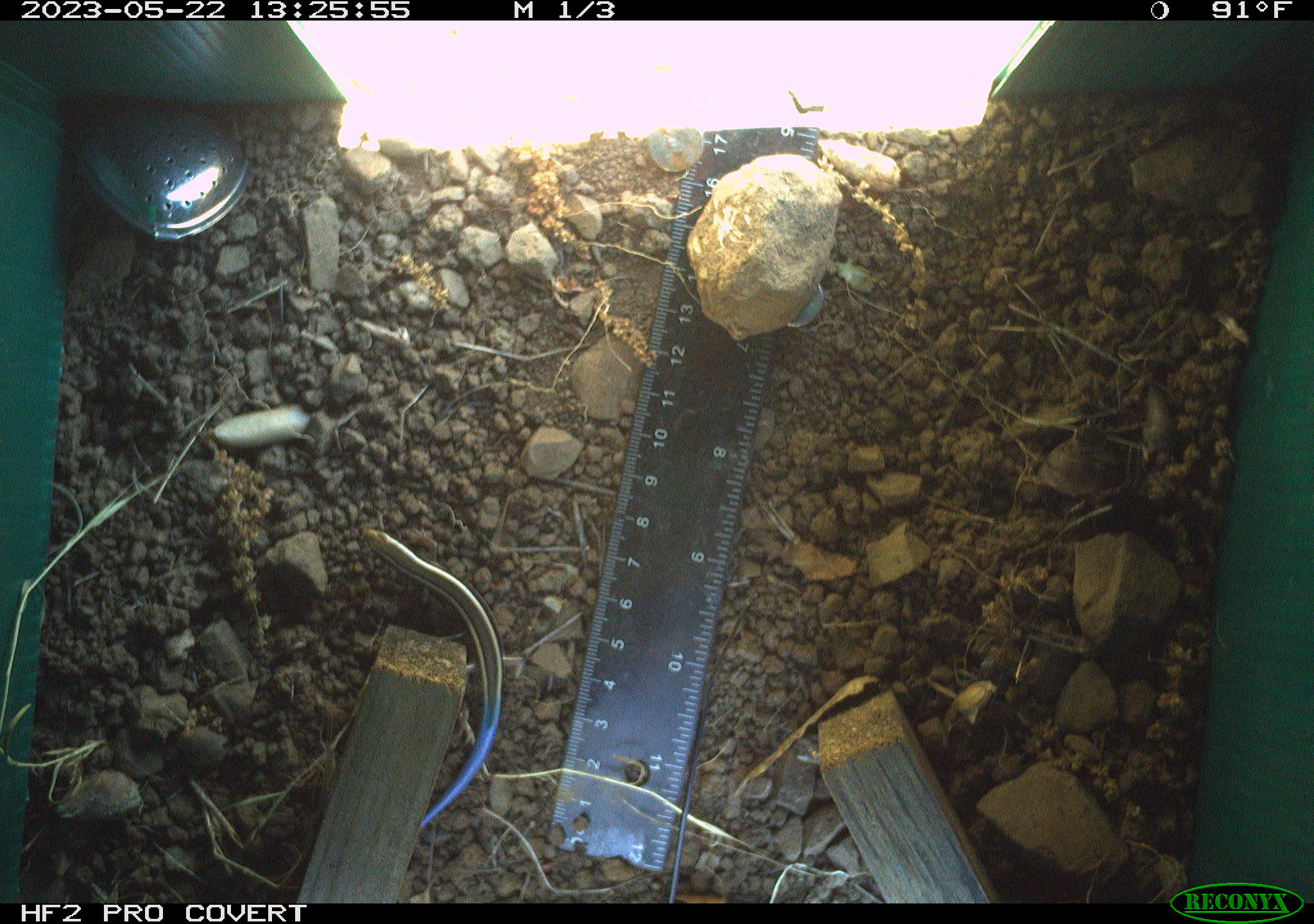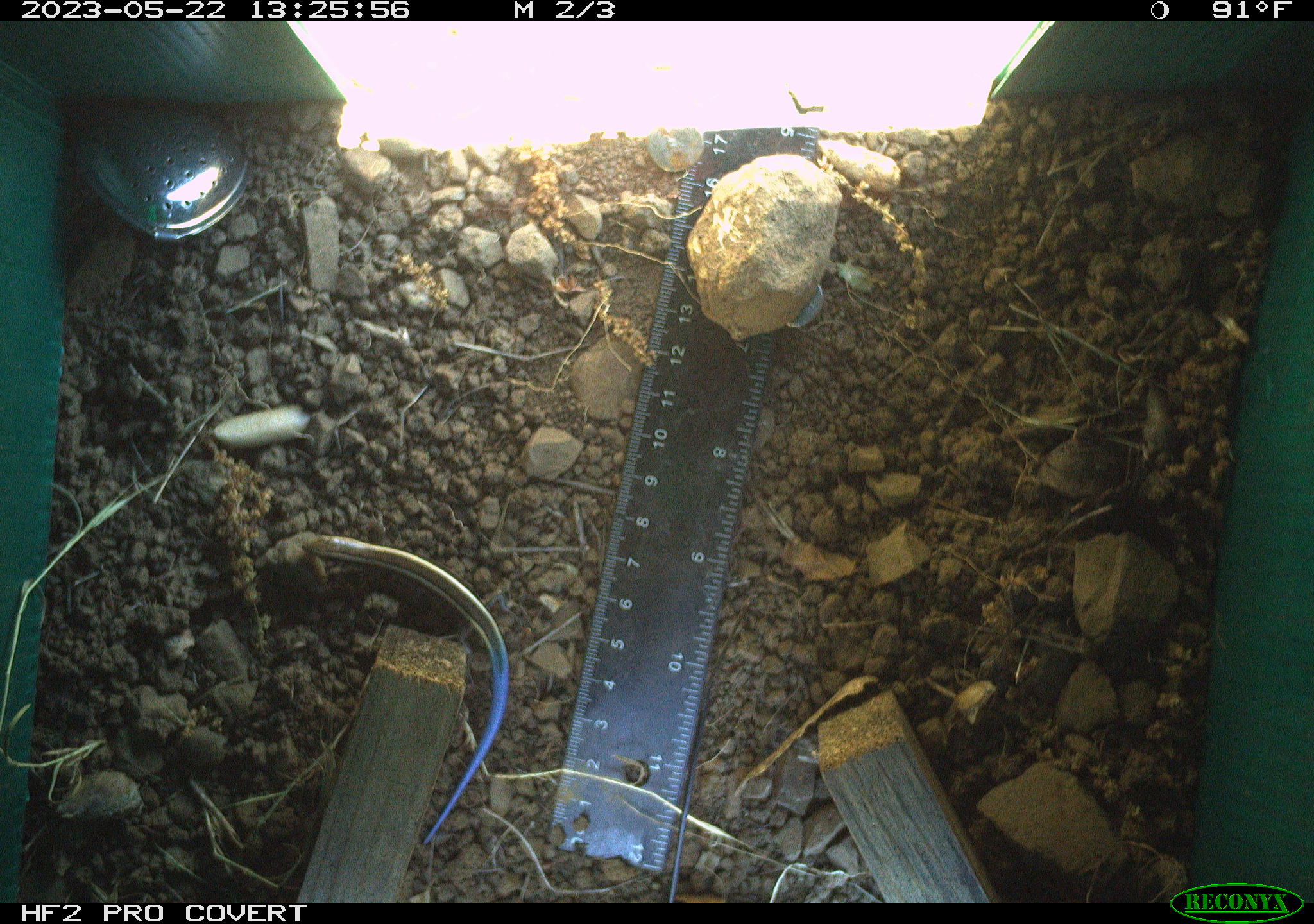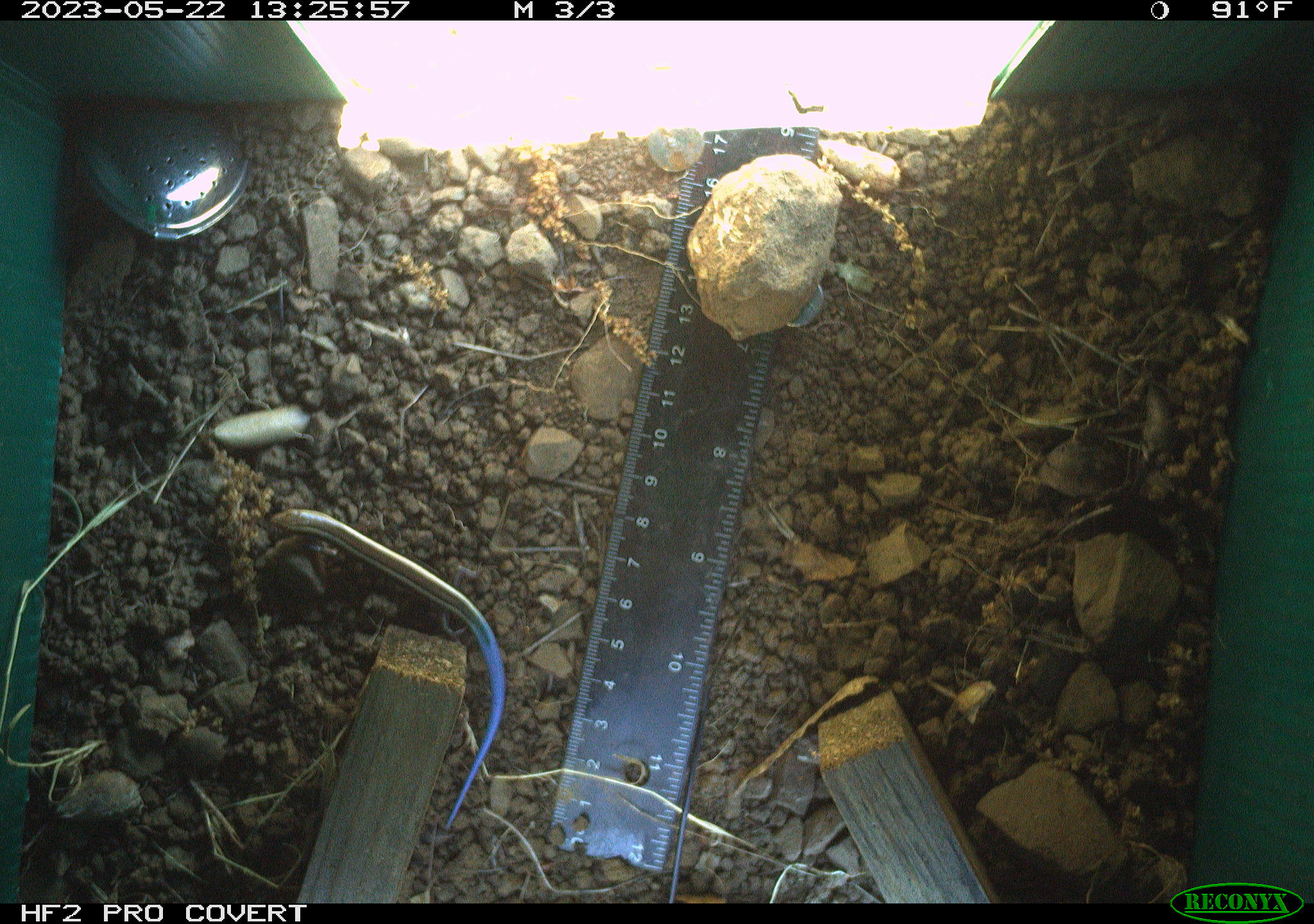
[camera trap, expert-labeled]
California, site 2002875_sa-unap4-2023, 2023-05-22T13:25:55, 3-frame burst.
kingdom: Animalia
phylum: Chordata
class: Reptilia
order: Squamata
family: Scincidae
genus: Plestiodon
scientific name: Plestiodon skiltonianus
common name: western skink